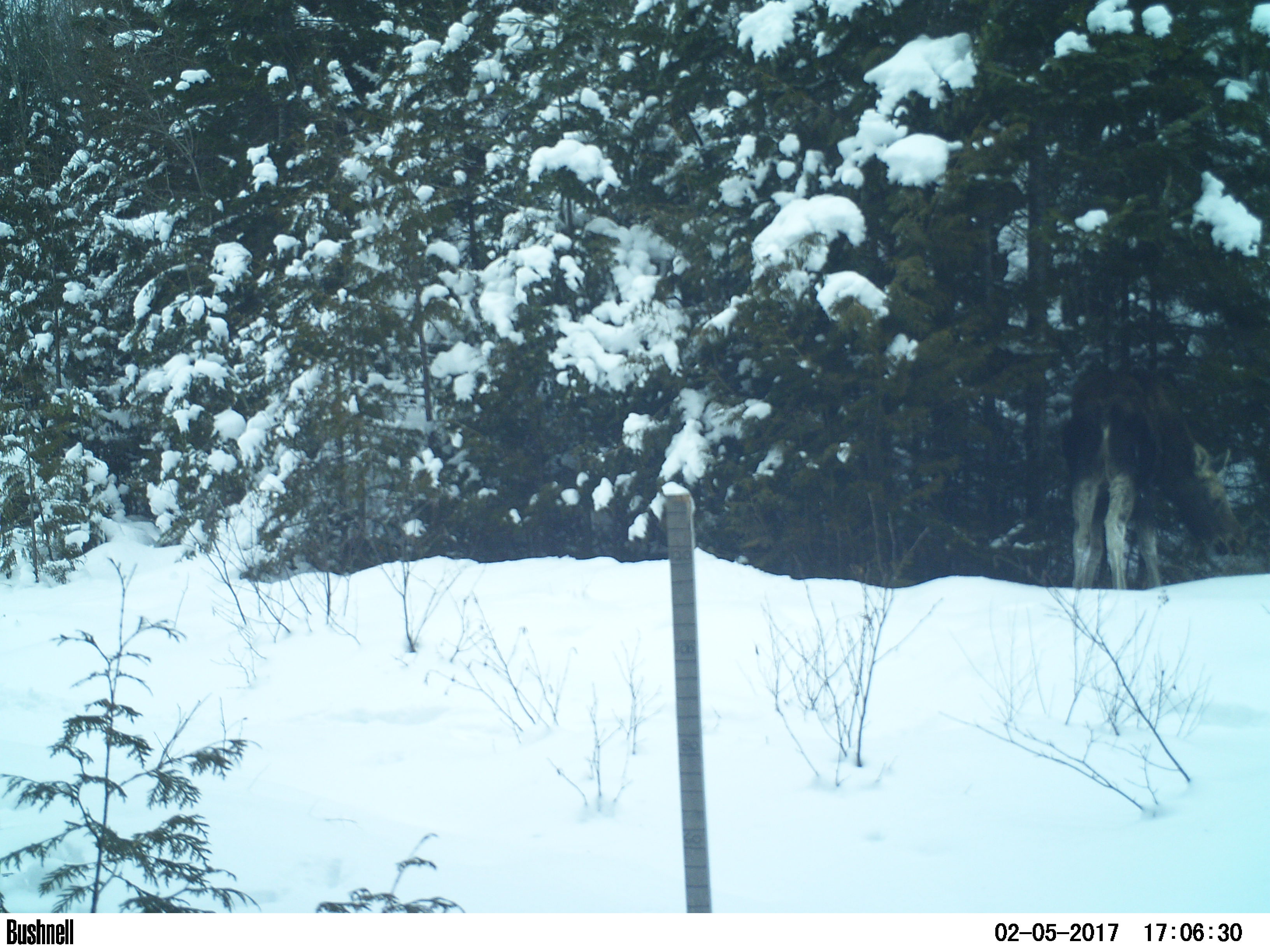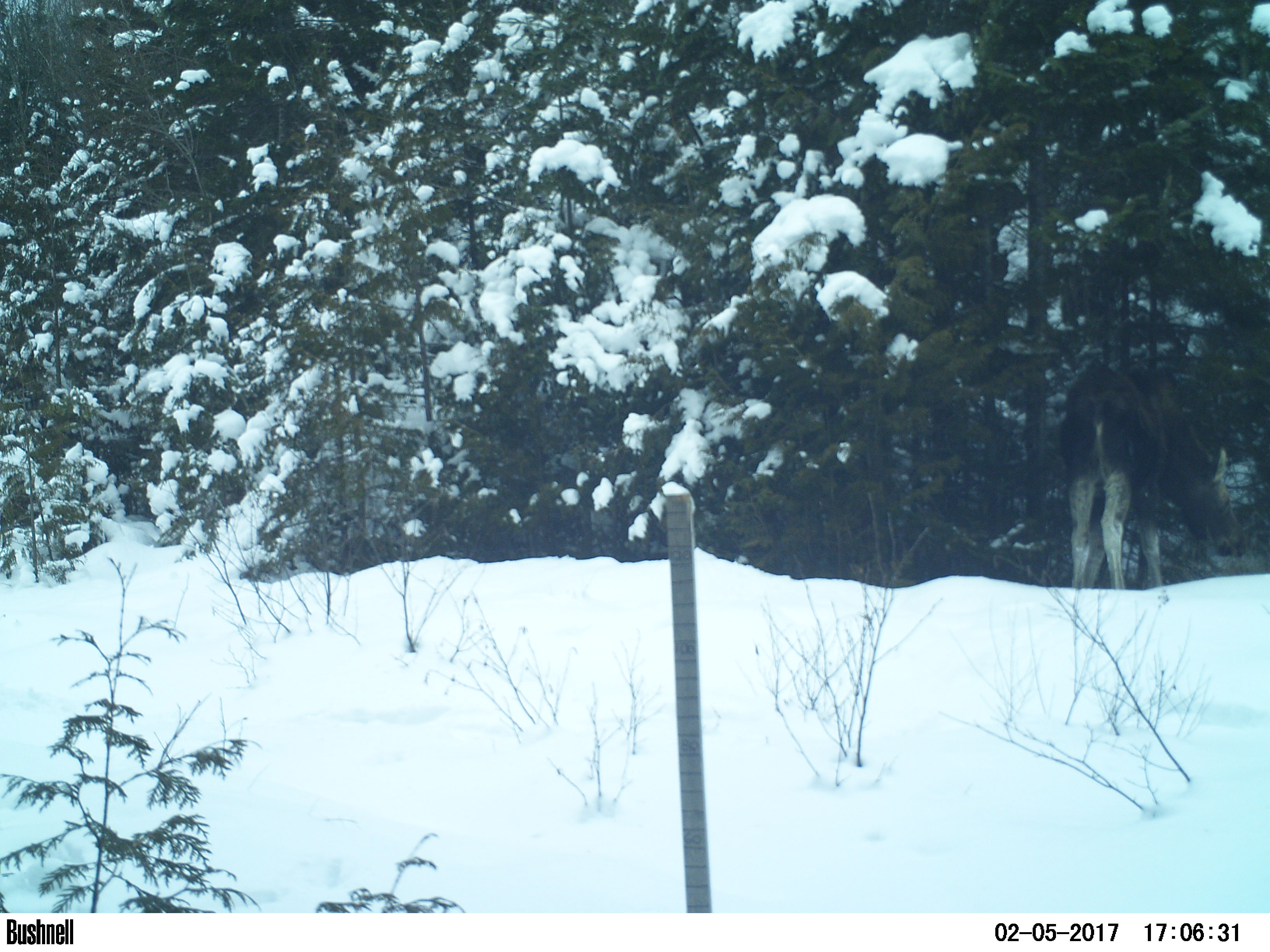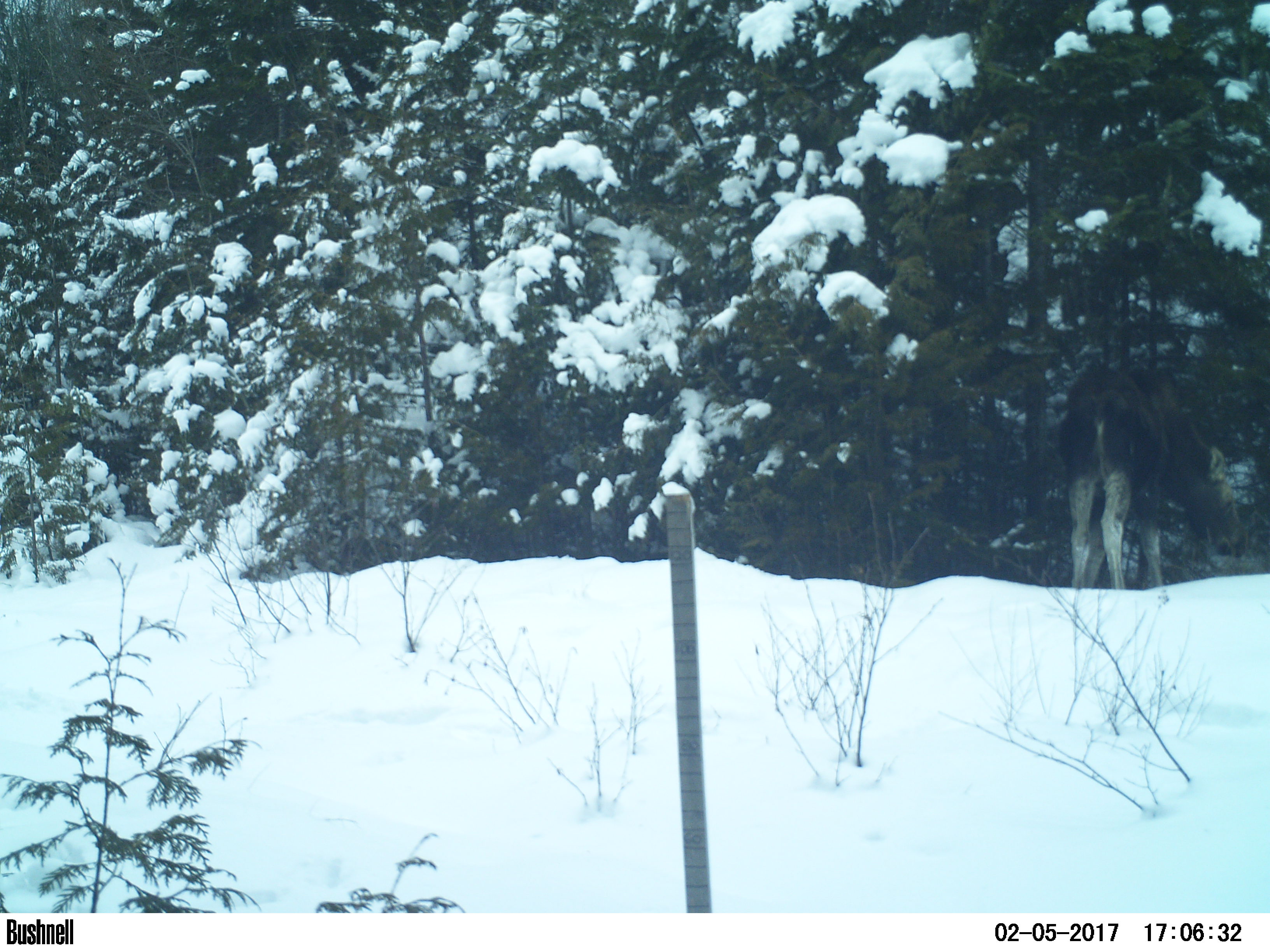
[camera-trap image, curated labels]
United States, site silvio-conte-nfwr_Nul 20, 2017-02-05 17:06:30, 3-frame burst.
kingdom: Animalia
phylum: Chordata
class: Mammalia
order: Artiodactyla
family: Cervidae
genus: Alces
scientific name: Alces alces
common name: moose